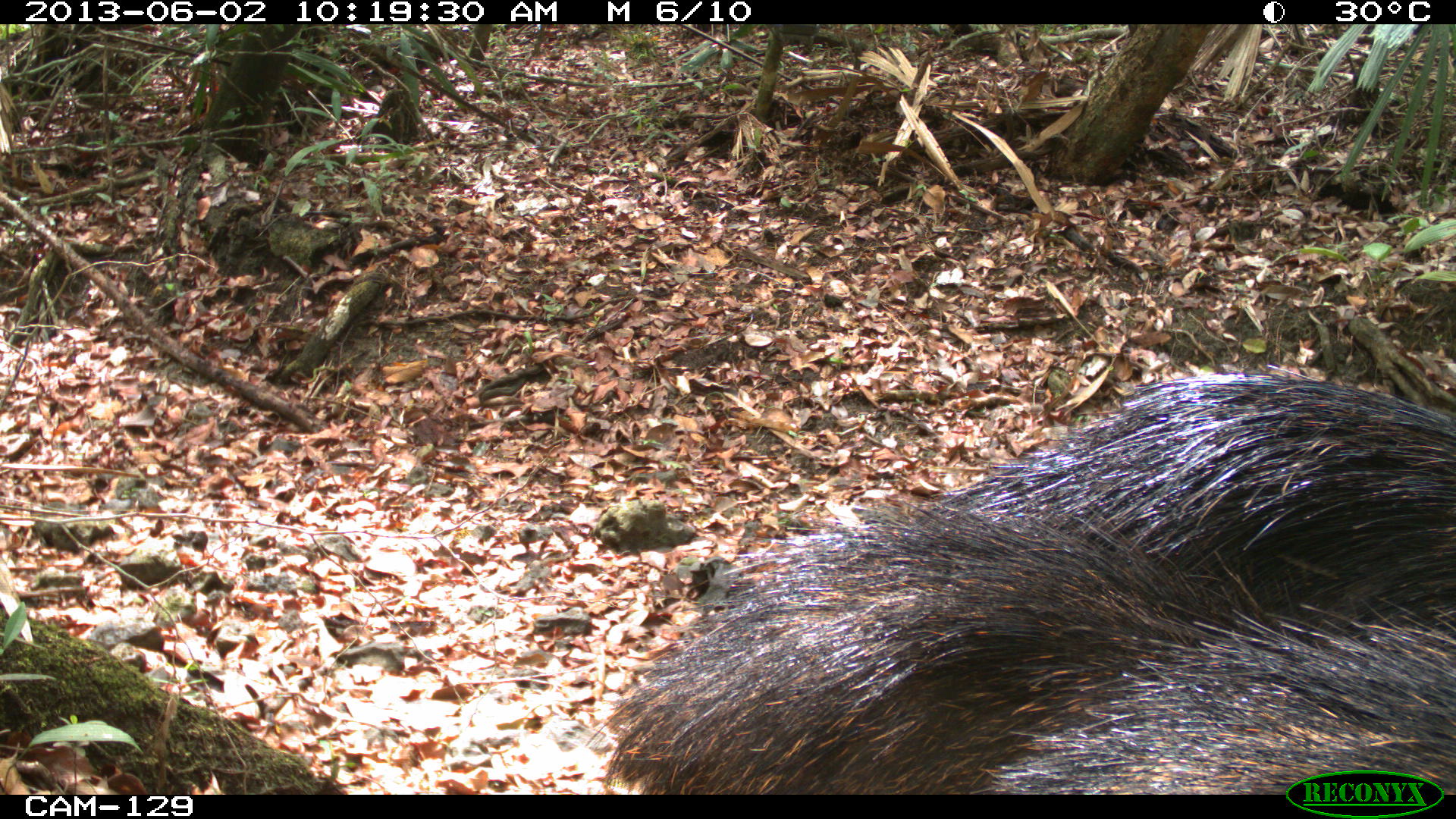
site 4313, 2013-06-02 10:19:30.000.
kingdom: Animalia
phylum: Chordata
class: Mammalia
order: Artiodactyla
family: Tayassuidae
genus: Tayassu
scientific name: Tayassu pecari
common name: white-lipped peccary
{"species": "Tayassu pecari (white-lipped peccary)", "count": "2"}